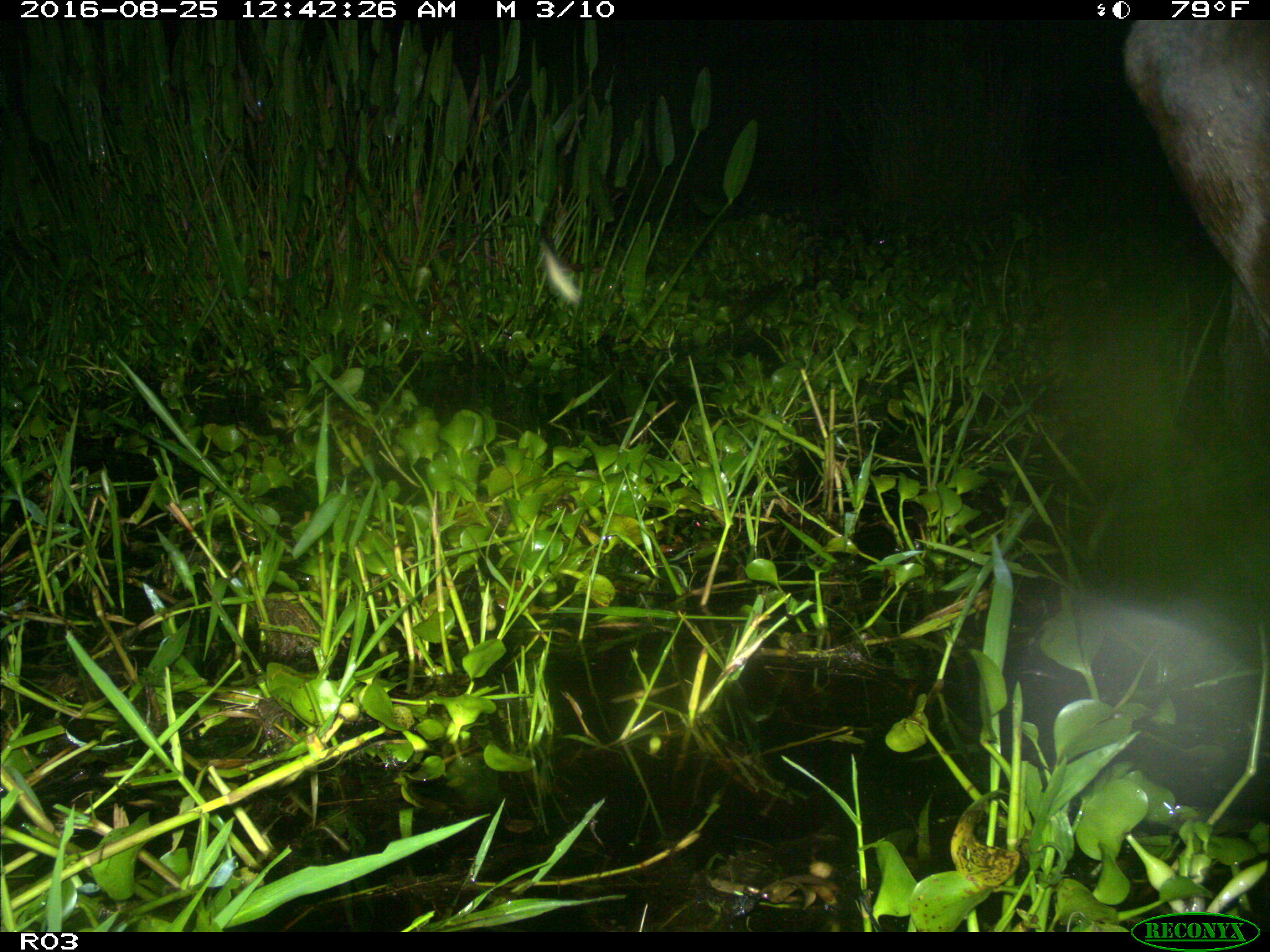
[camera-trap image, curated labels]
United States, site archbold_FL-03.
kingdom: Animalia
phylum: Chordata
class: Mammalia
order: Artiodactyla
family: Bovidae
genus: Bos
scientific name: Bos taurus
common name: domestic cow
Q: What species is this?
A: Bos taurus (domestic cow).